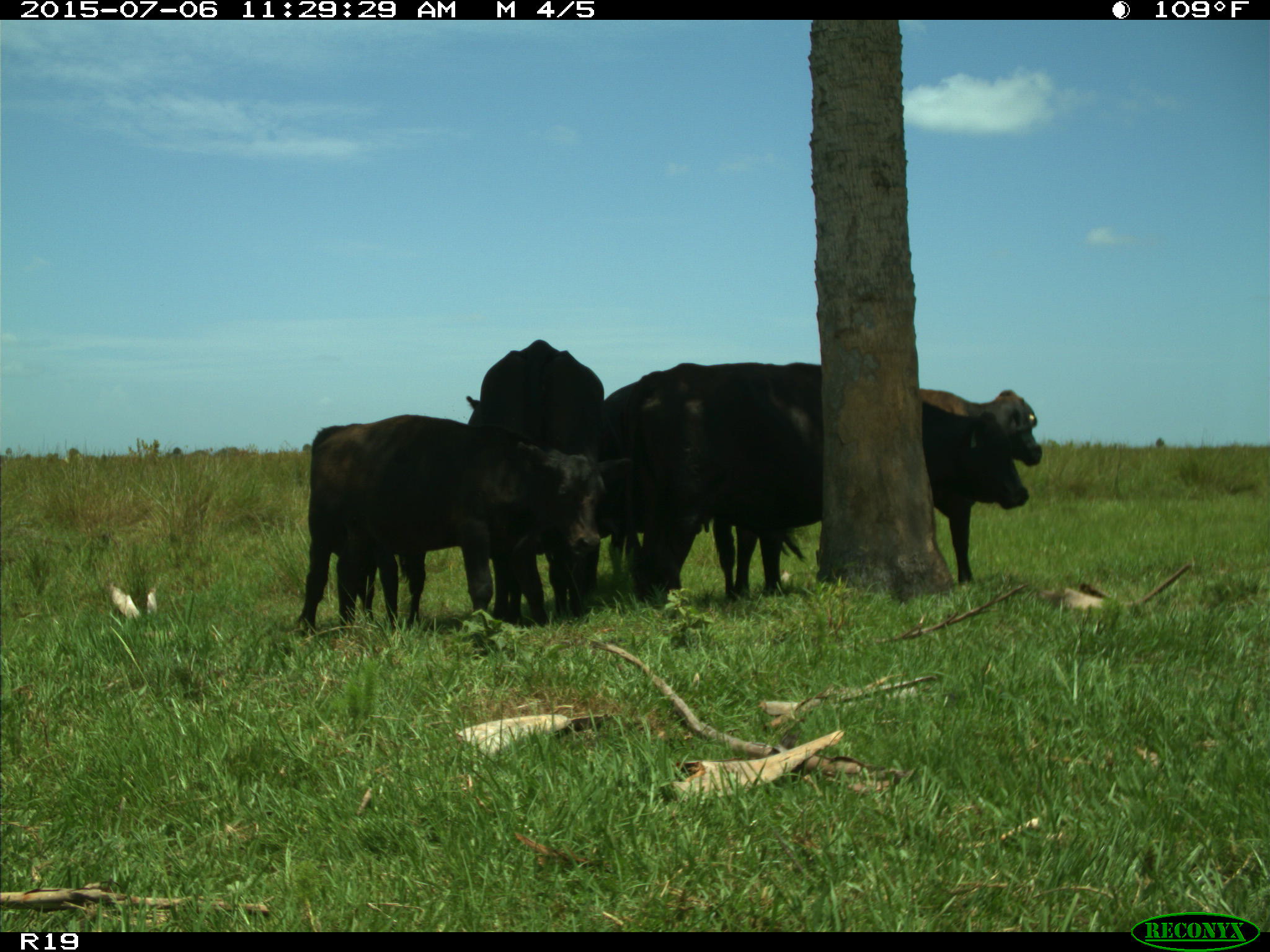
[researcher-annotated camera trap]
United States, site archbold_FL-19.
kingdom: Animalia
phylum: Chordata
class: Mammalia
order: Artiodactyla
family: Bovidae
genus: Bos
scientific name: Bos taurus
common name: domestic cow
Bos taurus (domestic cow).